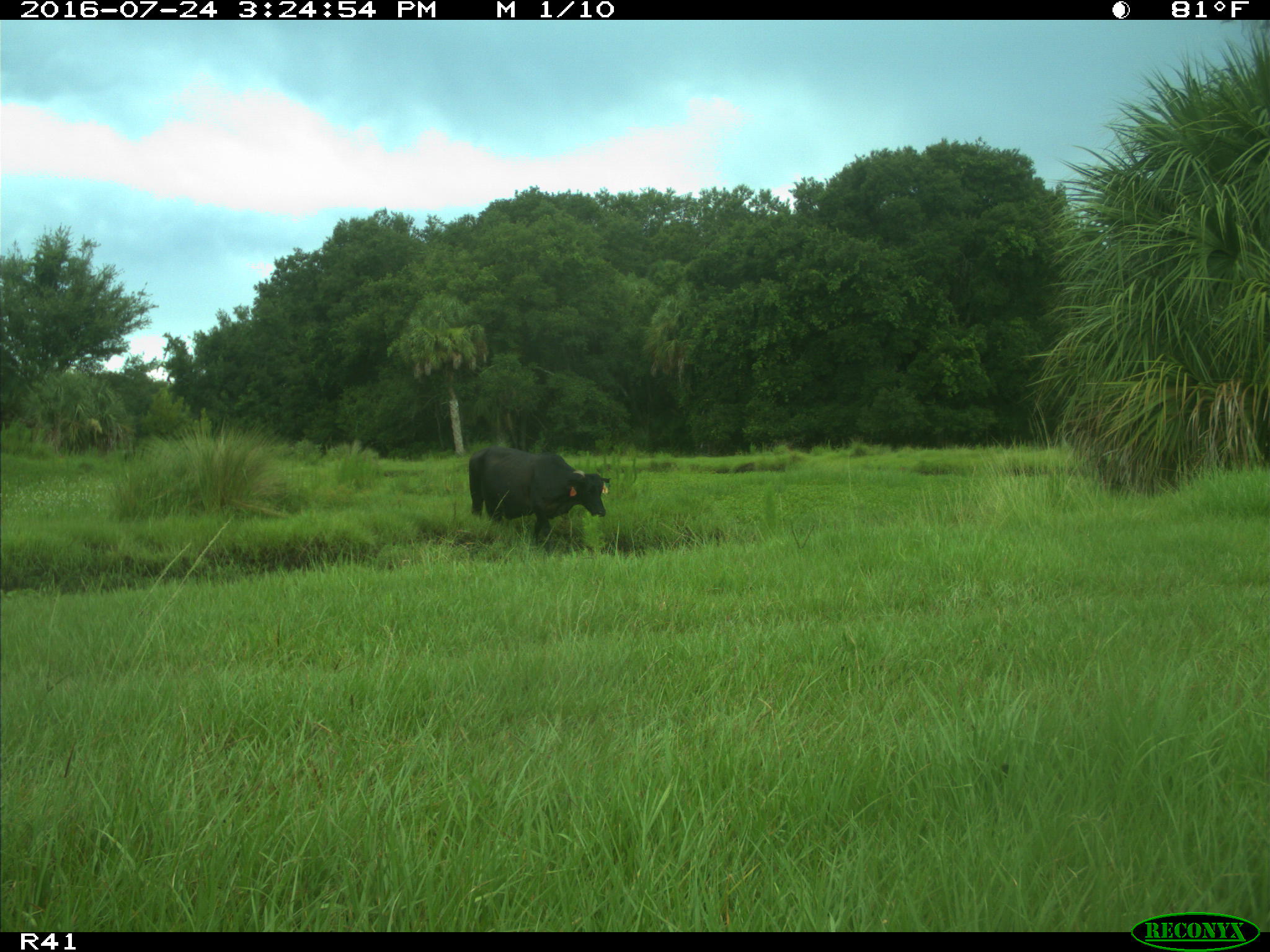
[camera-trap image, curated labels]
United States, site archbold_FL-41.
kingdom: Animalia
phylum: Chordata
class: Mammalia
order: Artiodactyla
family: Bovidae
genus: Bos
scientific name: Bos taurus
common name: domestic cow